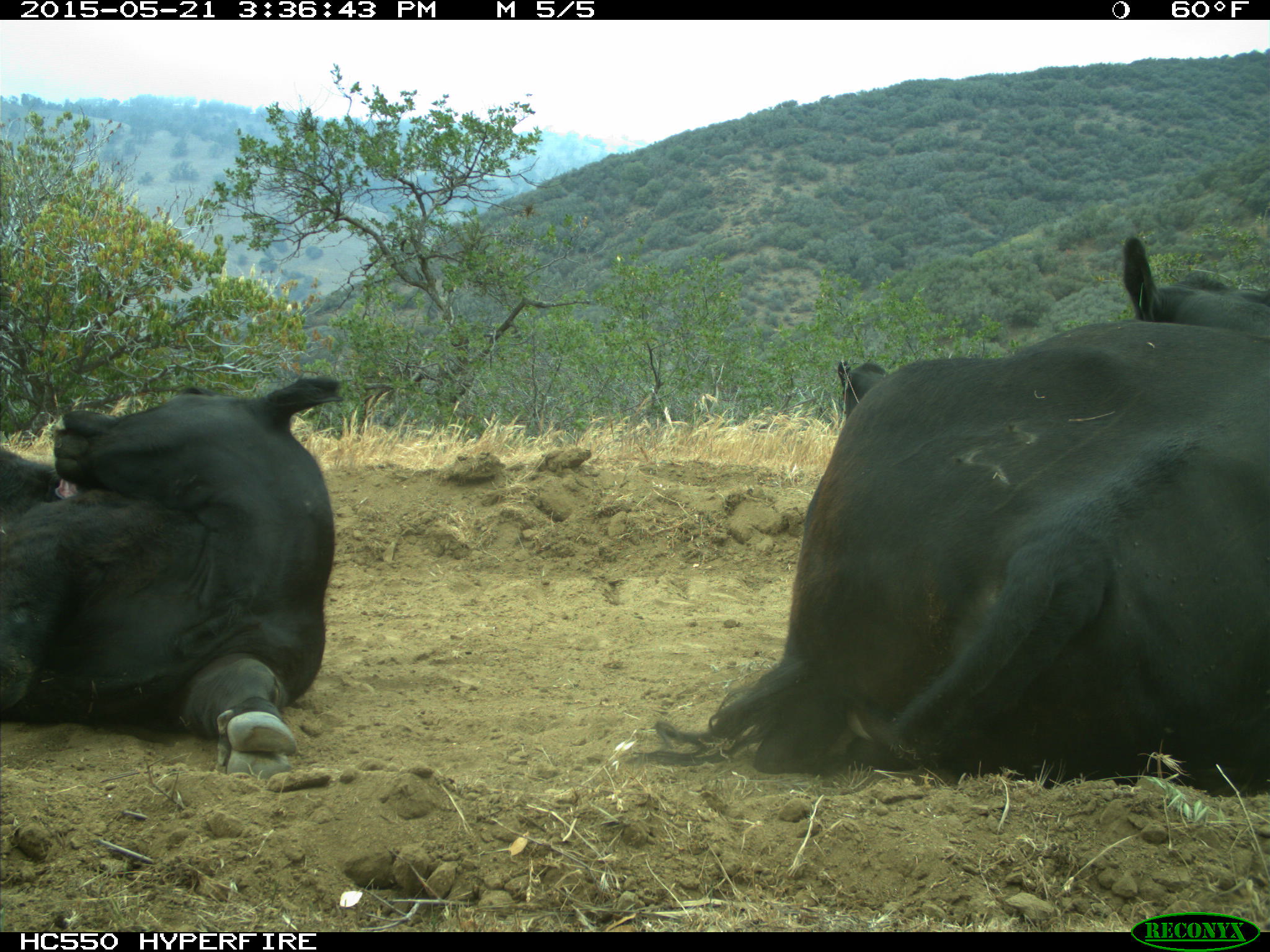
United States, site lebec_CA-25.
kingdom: Animalia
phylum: Chordata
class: Mammalia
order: Artiodactyla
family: Bovidae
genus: Bos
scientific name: Bos taurus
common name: domestic cow